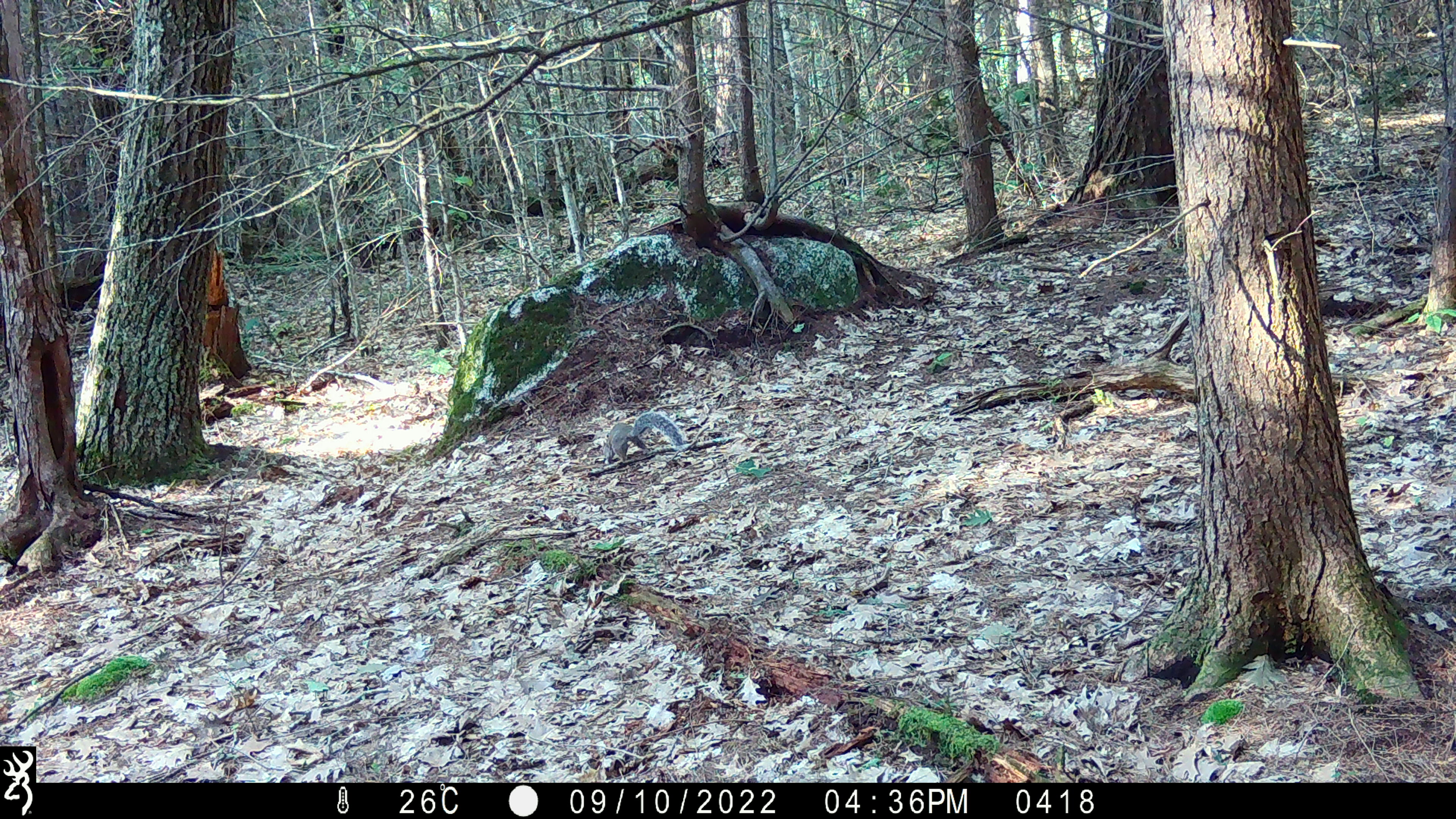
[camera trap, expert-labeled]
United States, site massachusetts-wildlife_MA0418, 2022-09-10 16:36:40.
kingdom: Animalia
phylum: Chordata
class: Mammalia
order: Rodentia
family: Sciuridae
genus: Sciurus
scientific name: Sciurus carolinensis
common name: gray squirrel